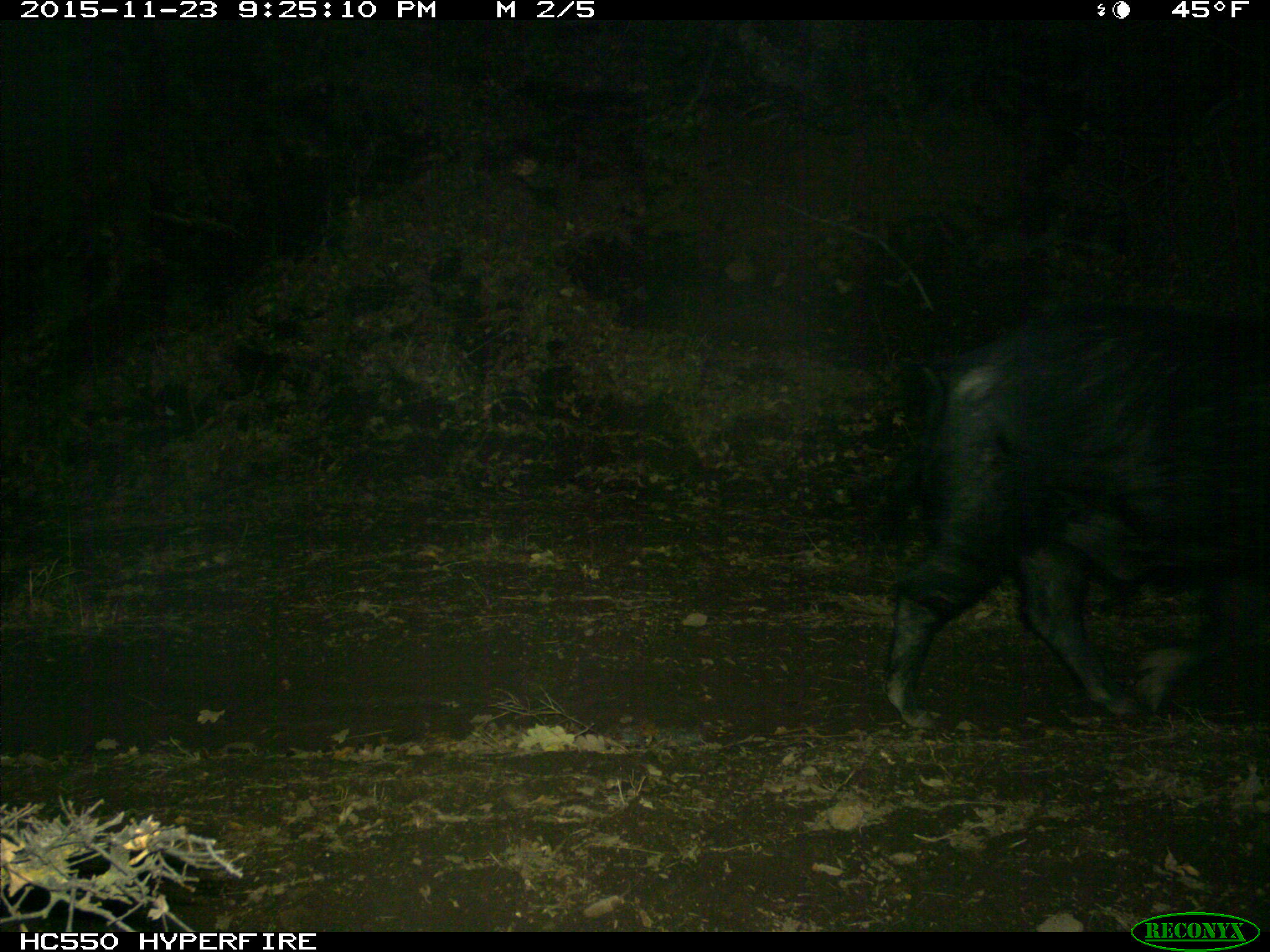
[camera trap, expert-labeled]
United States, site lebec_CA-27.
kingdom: Animalia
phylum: Chordata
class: Mammalia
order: Artiodactyla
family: Suidae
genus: Sus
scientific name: Sus scrofa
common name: wild boar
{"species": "Sus scrofa (wild boar)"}